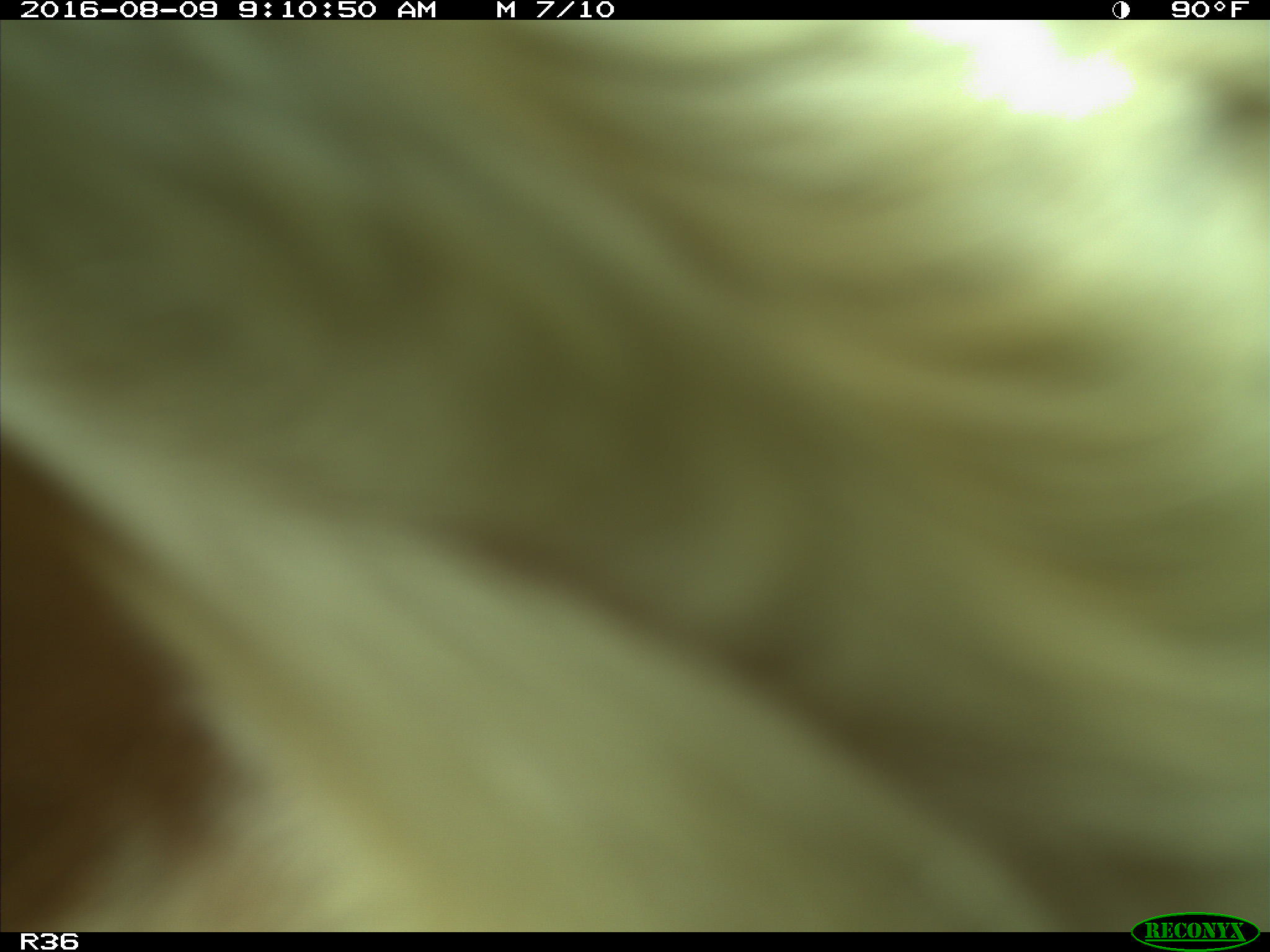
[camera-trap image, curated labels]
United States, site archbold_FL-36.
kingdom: Animalia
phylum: Chordata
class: Mammalia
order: Artiodactyla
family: Bovidae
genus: Bos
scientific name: Bos taurus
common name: domestic cow